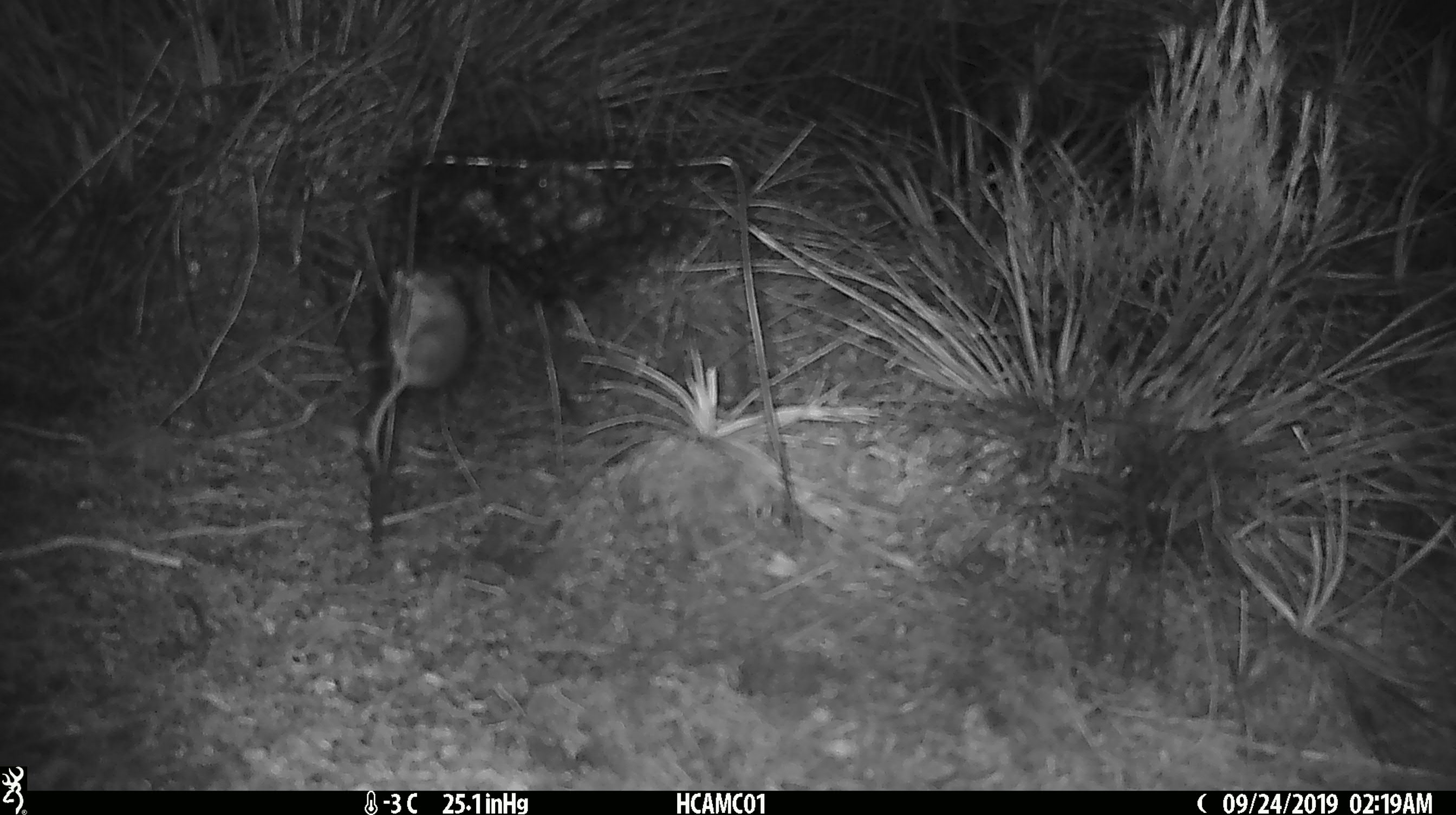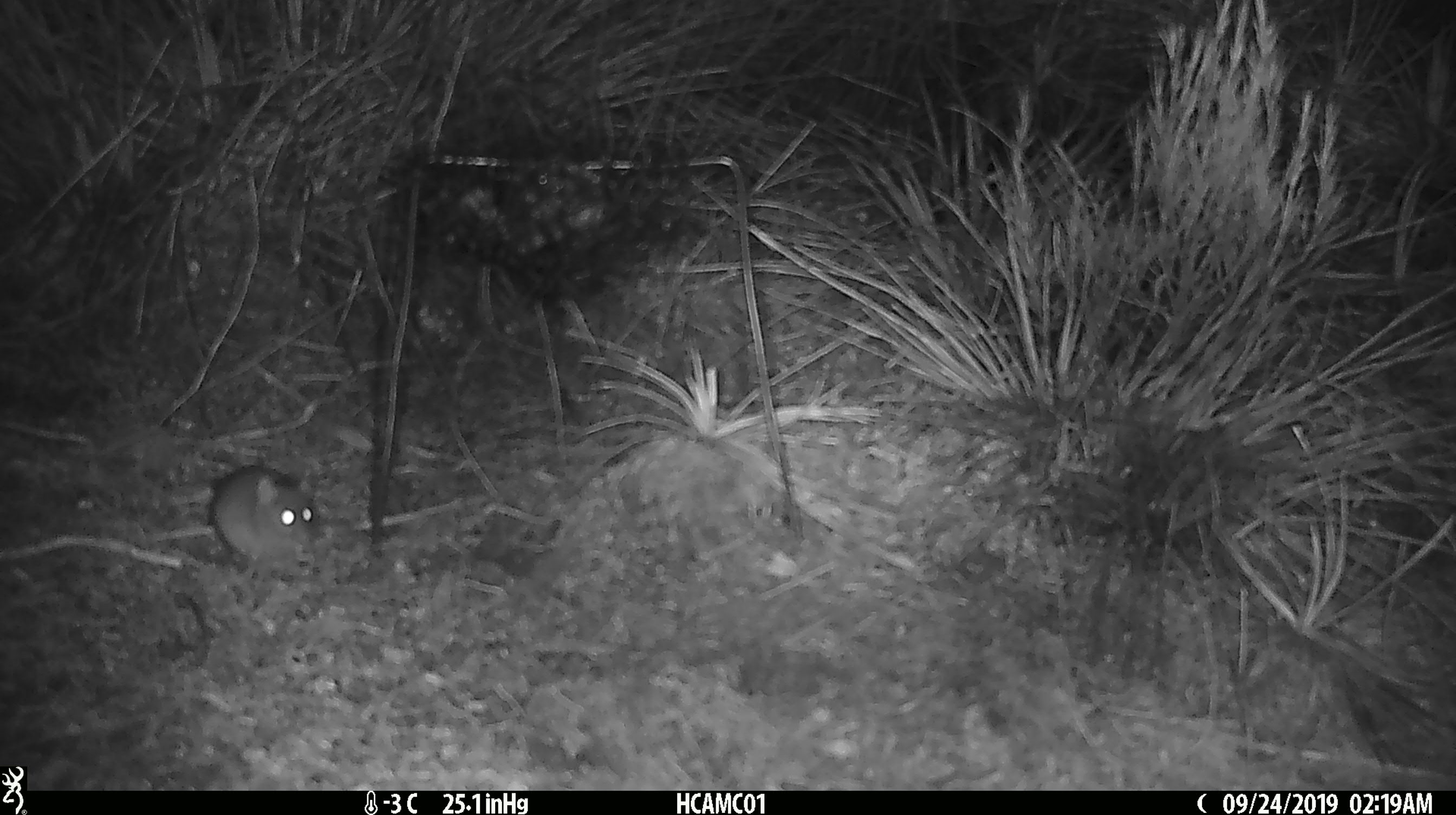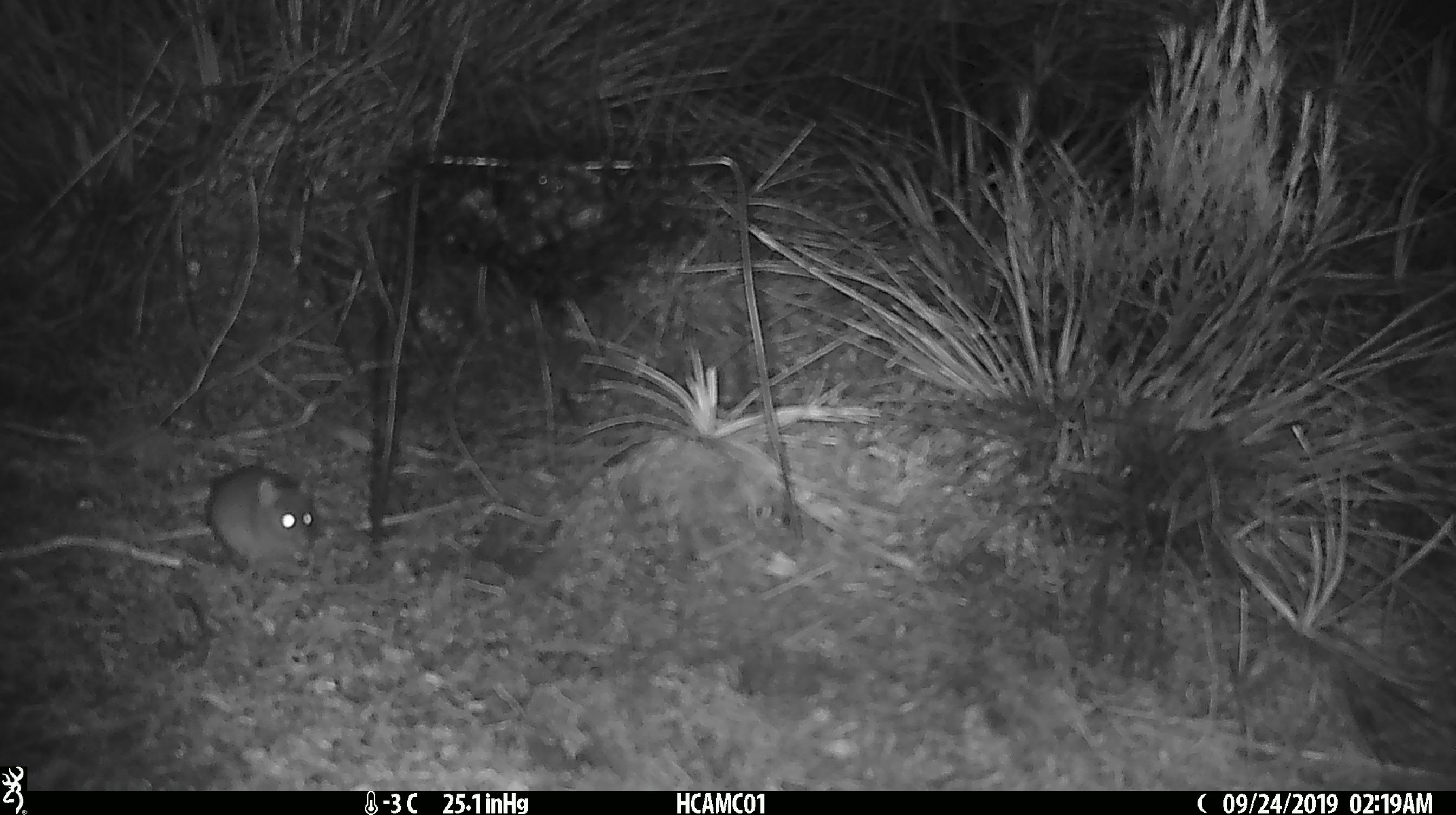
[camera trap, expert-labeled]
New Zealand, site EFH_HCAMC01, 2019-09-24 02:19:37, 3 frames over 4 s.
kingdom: Animalia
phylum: Chordata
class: Mammalia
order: Rodentia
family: Muridae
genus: Mus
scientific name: Mus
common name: mouse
Mouse (Mus).